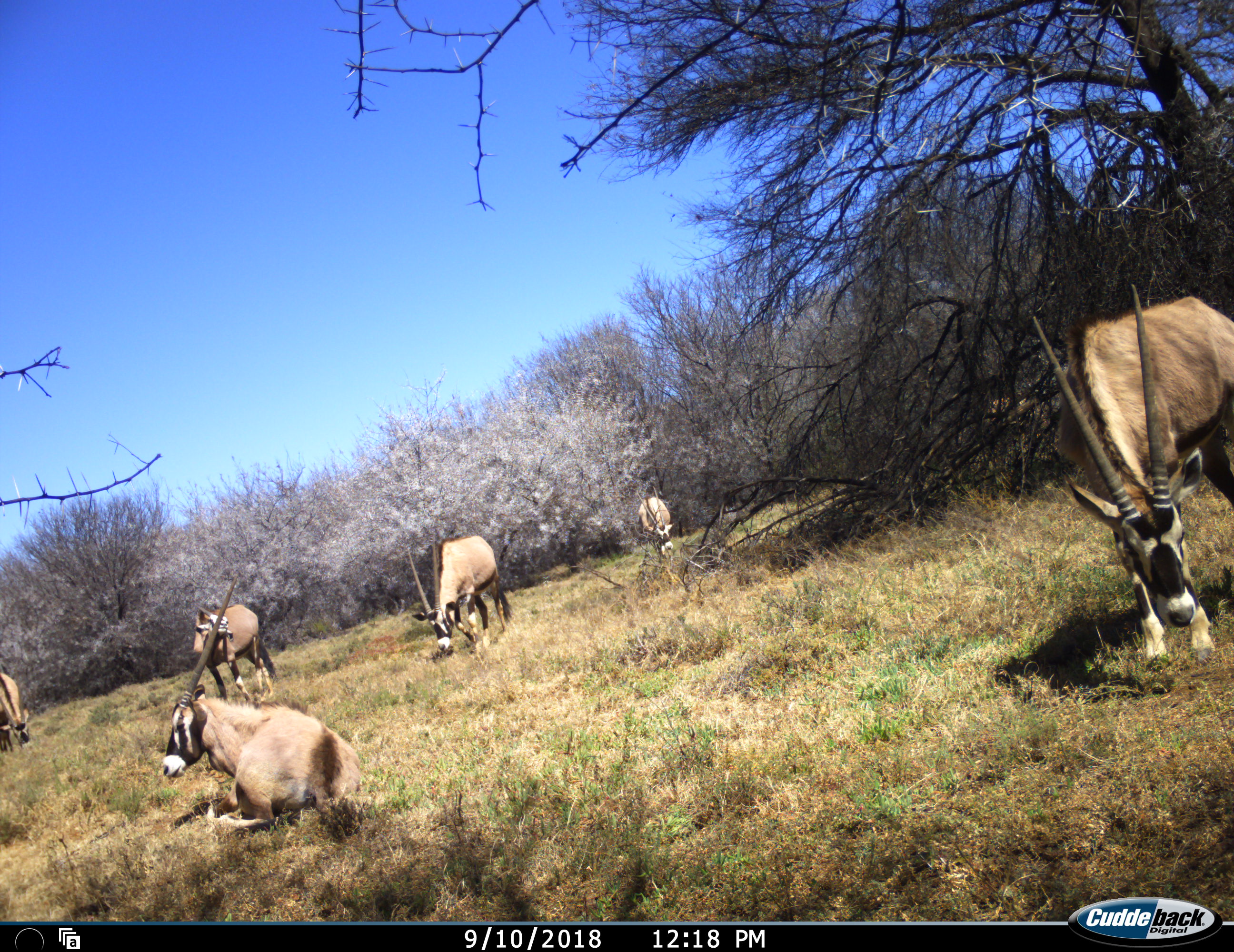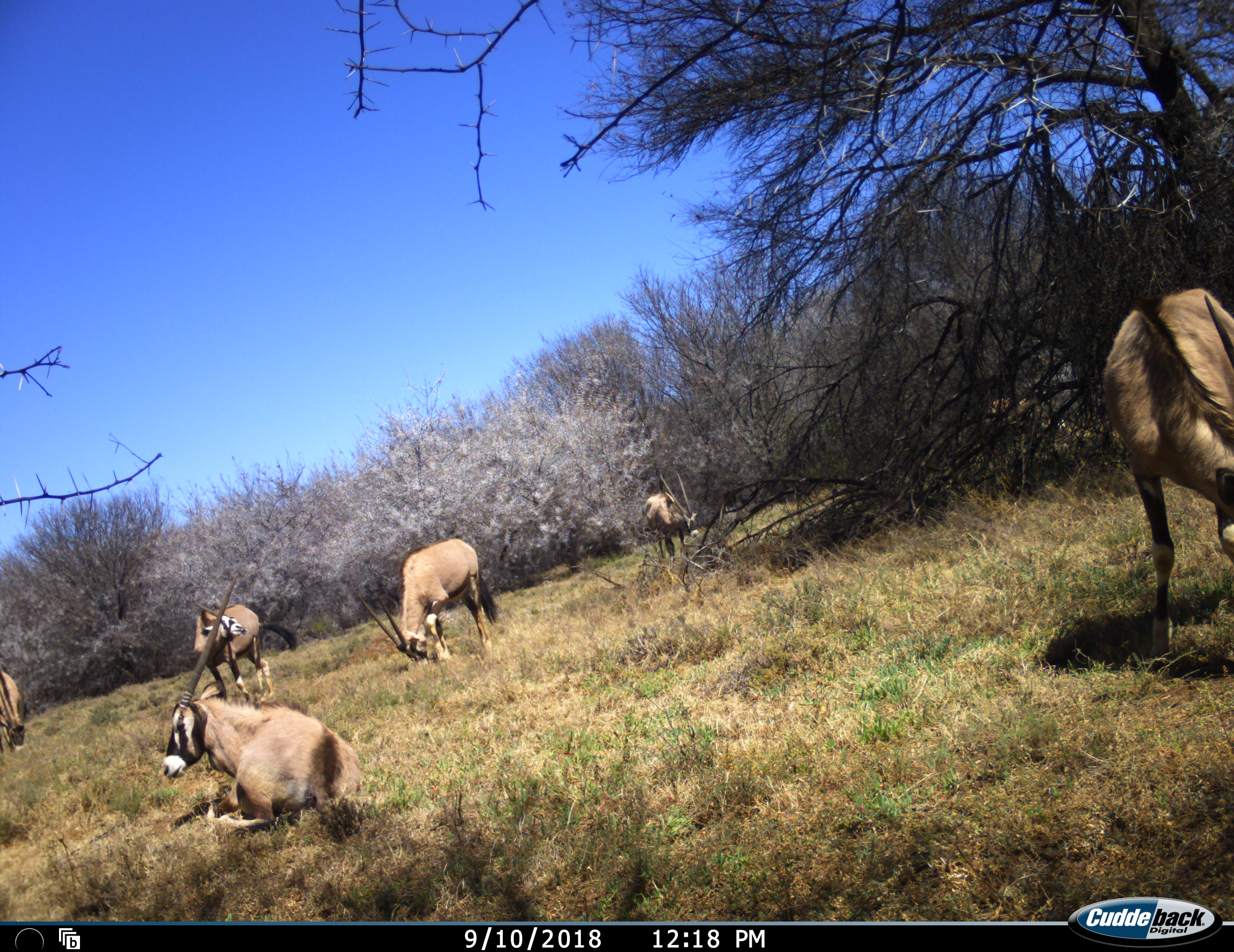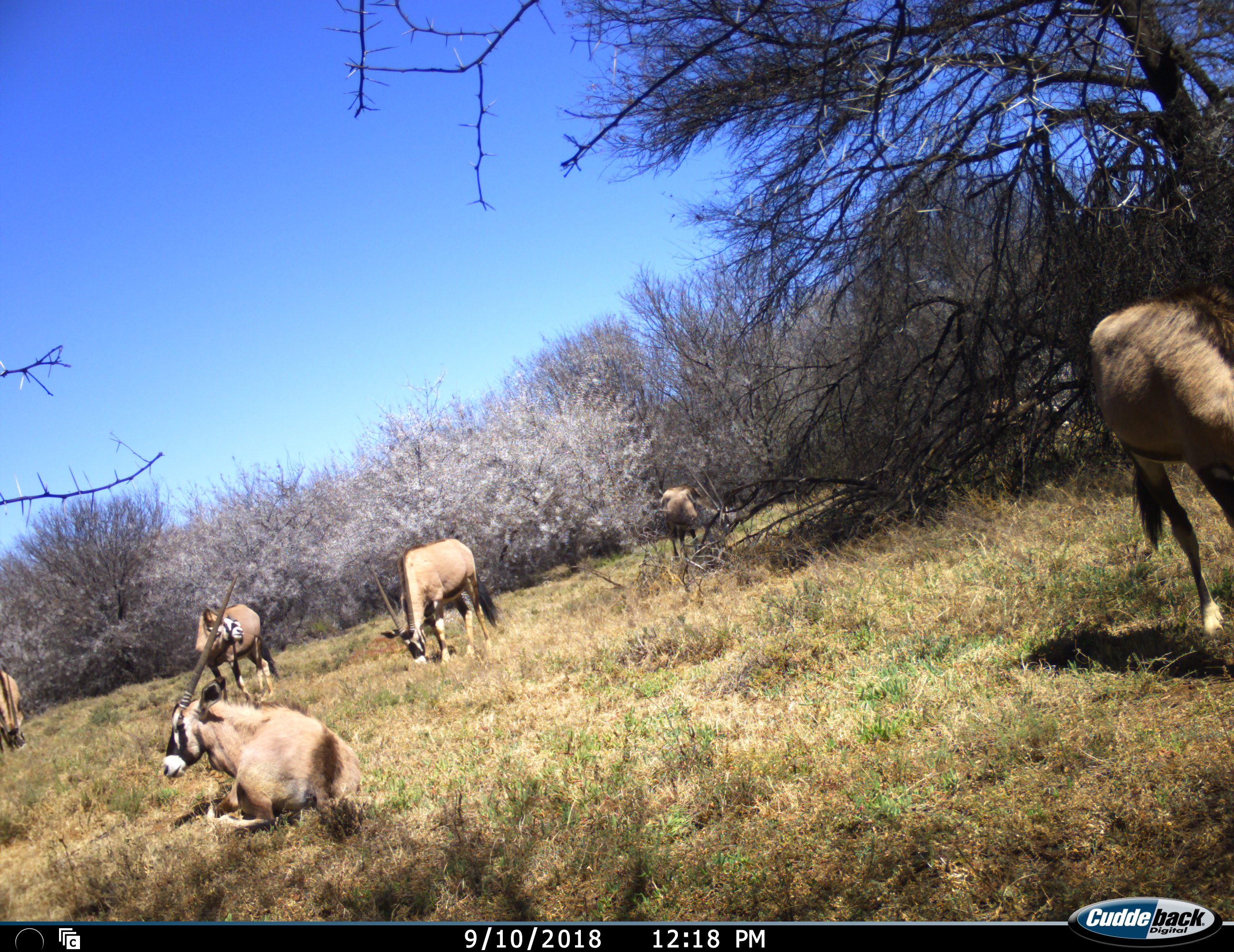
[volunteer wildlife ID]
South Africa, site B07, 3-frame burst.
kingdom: Animalia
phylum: Chordata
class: Mammalia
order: Artiodactyla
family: Bovidae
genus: Oryx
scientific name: Oryx gazella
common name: gemsbok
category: gemsbokoryx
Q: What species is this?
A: Gemsbokoryx (gemsbok) (Oryx gazella).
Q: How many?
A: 6.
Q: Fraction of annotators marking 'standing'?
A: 70%.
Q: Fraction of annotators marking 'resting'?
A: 90%.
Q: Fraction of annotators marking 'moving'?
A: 40%.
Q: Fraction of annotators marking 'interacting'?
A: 0%.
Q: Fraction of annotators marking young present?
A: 10%.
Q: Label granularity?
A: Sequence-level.